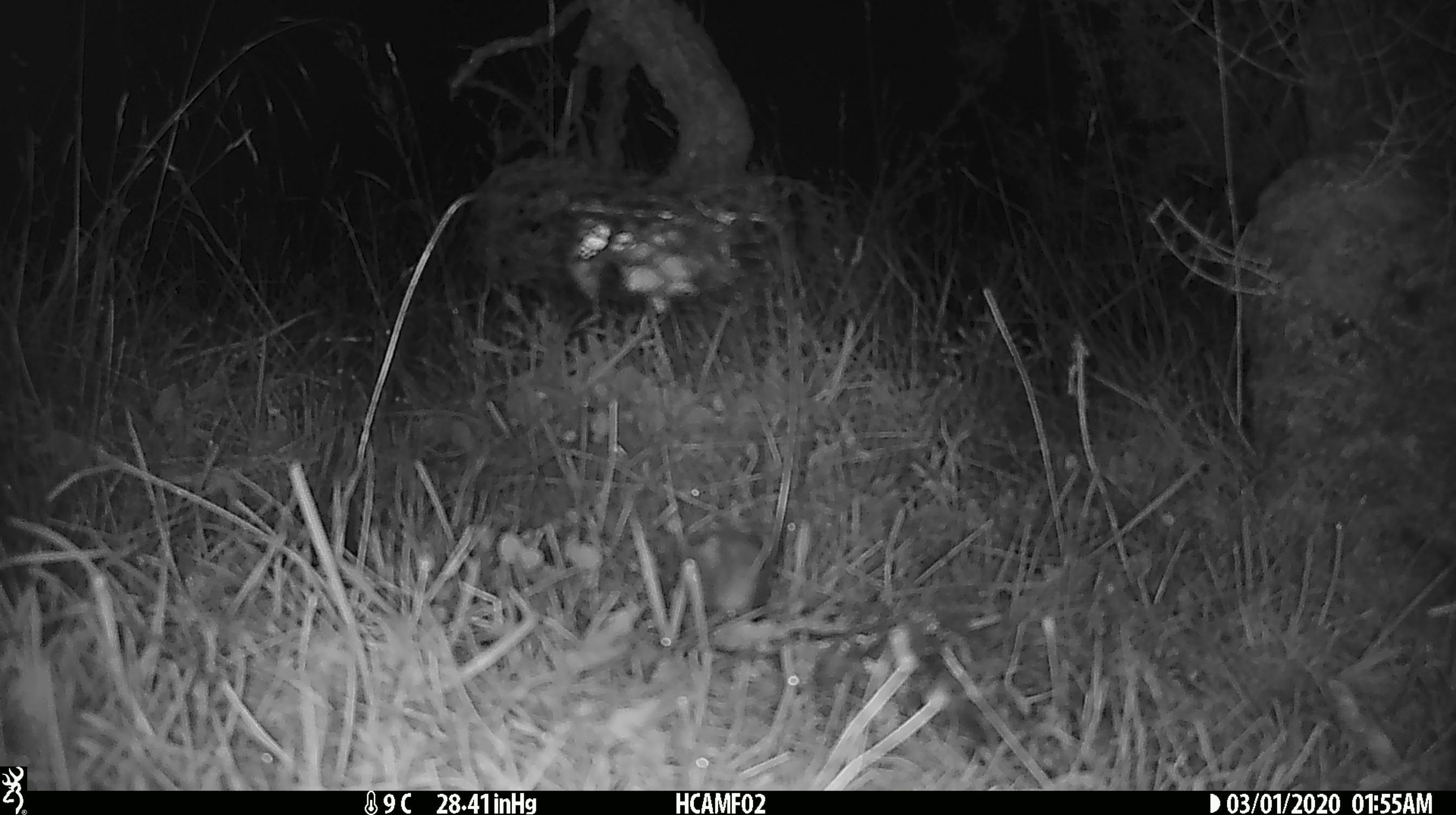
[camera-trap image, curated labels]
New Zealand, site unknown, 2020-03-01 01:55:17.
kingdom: Animalia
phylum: Chordata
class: Mammalia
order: Rodentia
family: Muridae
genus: Mus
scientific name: Mus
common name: mouse